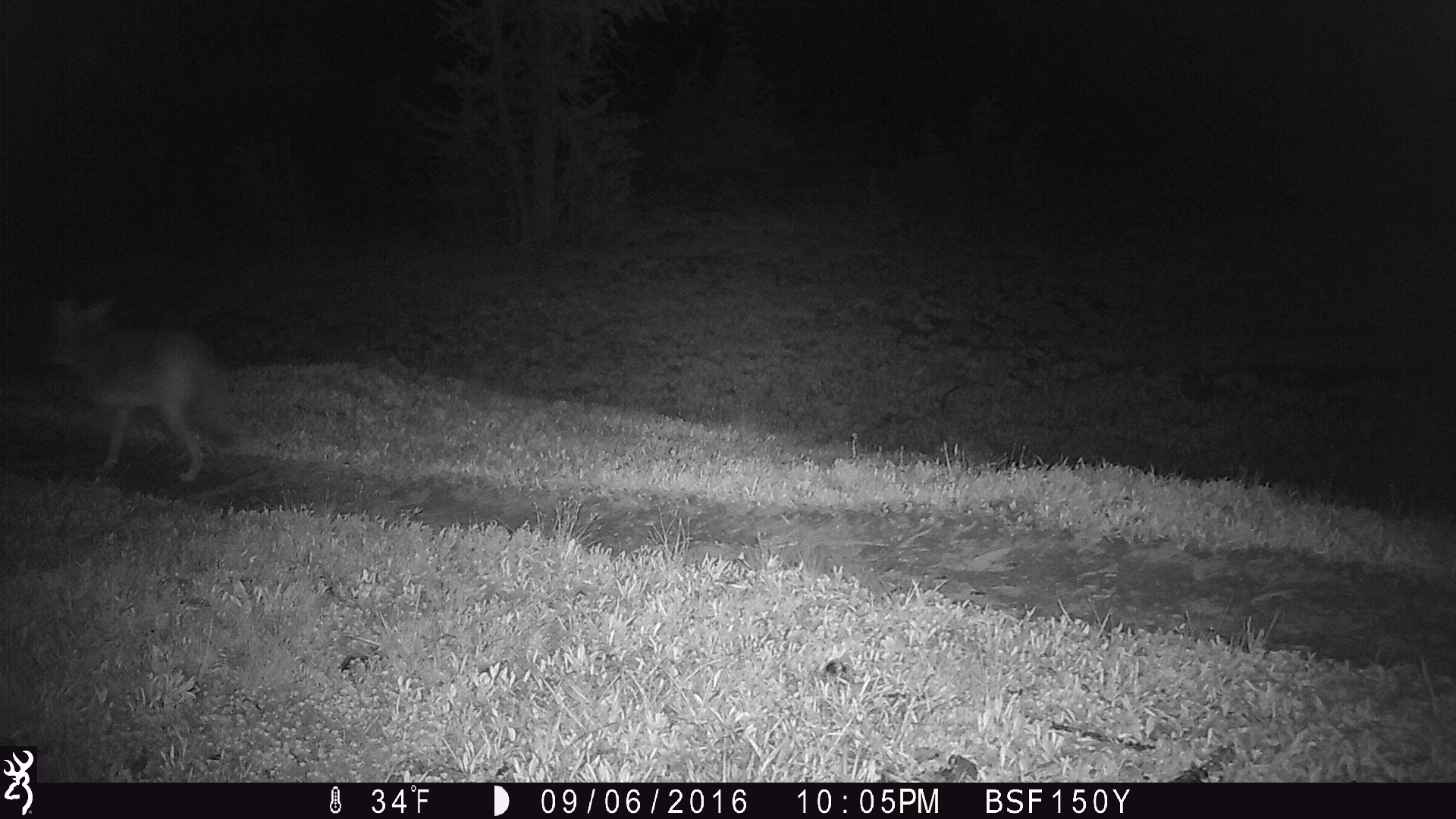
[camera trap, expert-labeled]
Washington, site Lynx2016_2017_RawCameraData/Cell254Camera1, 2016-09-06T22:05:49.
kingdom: Animalia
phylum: Chordata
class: Mammalia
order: Carnivora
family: Canidae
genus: Canis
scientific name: Canis latrans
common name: coyote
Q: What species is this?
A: Canis latrans (coyote).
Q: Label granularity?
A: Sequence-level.